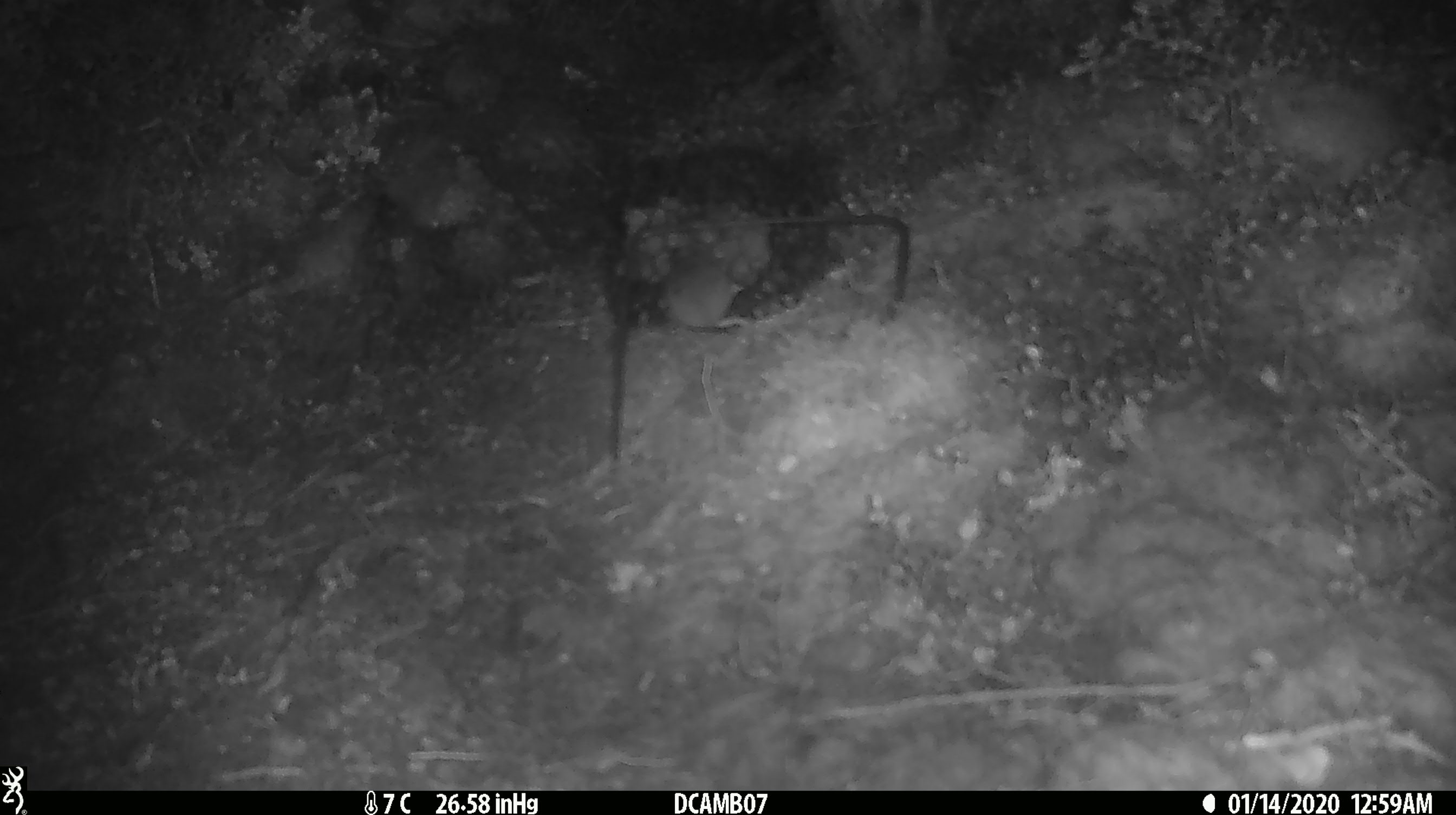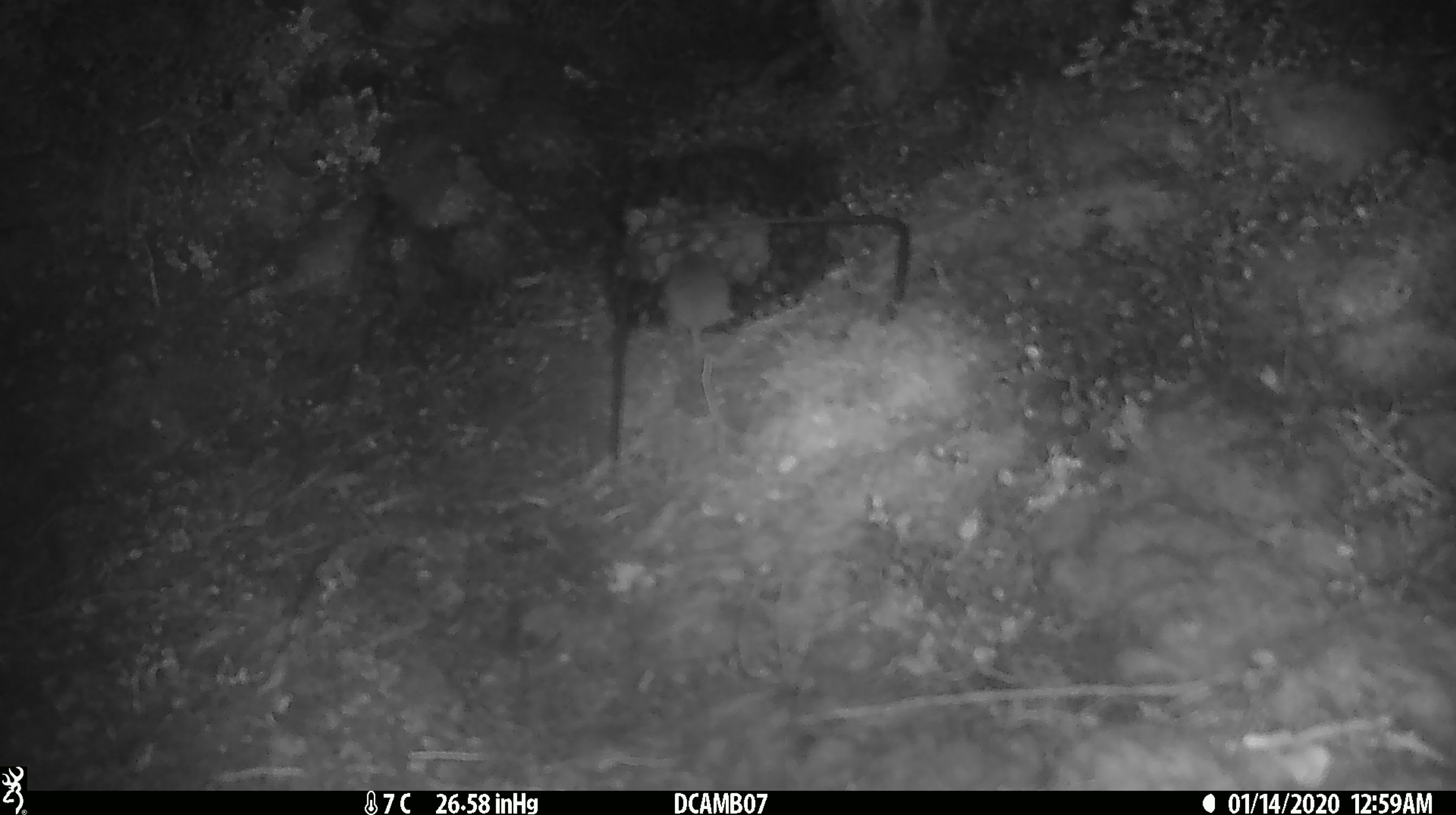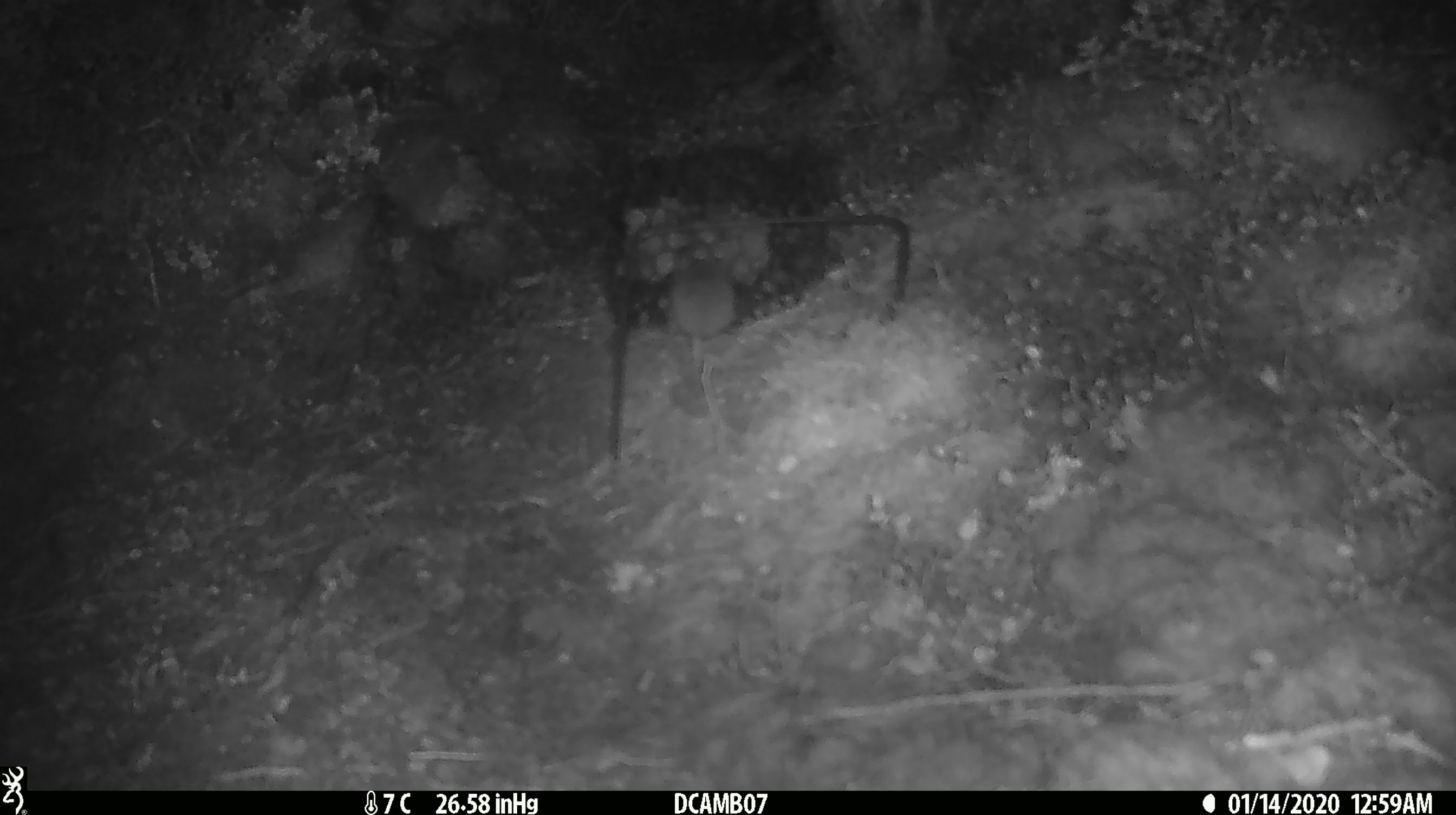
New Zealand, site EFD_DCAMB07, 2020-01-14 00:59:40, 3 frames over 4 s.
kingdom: Animalia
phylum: Chordata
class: Mammalia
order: Rodentia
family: Muridae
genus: Mus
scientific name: Mus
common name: mouse